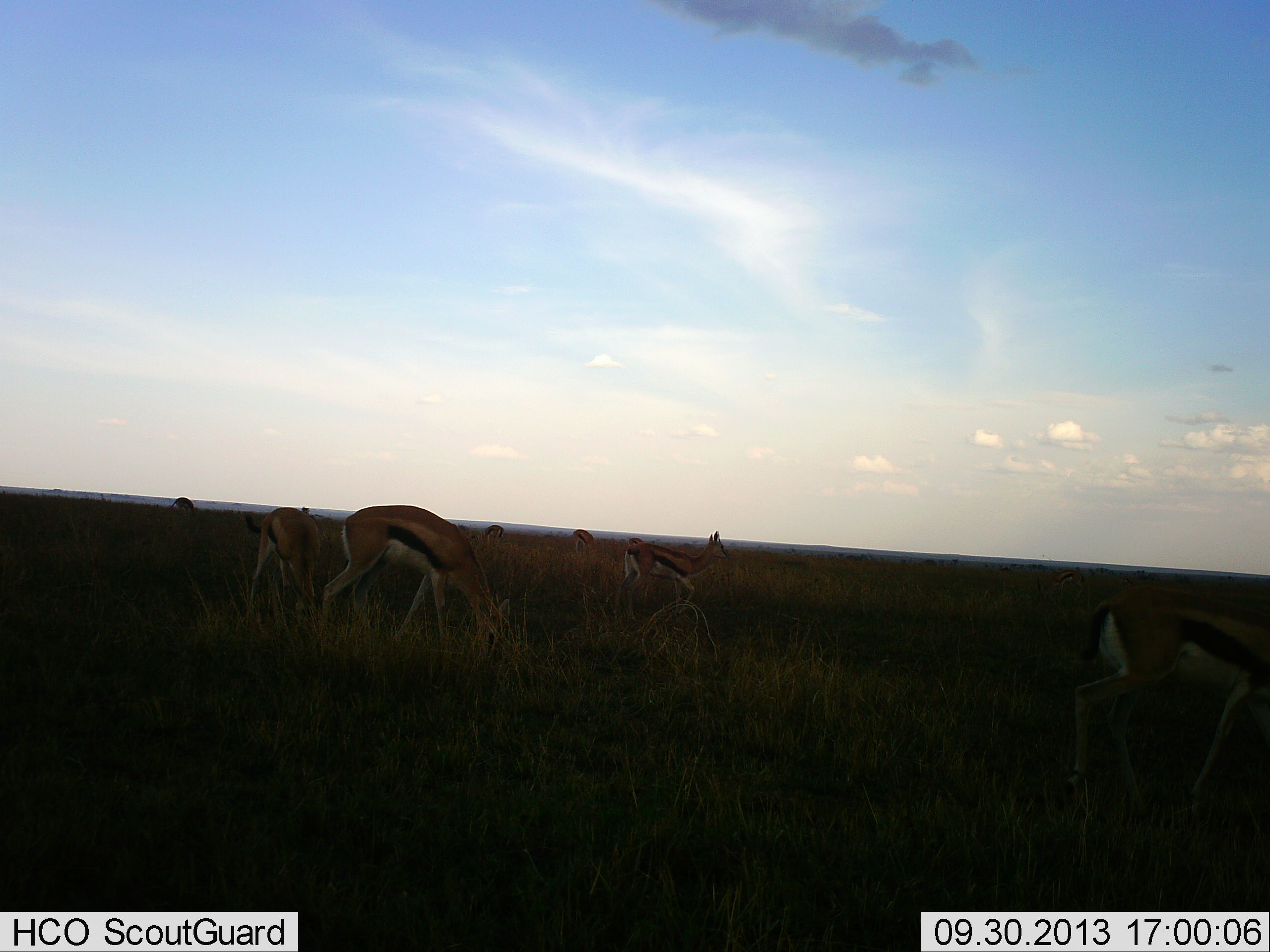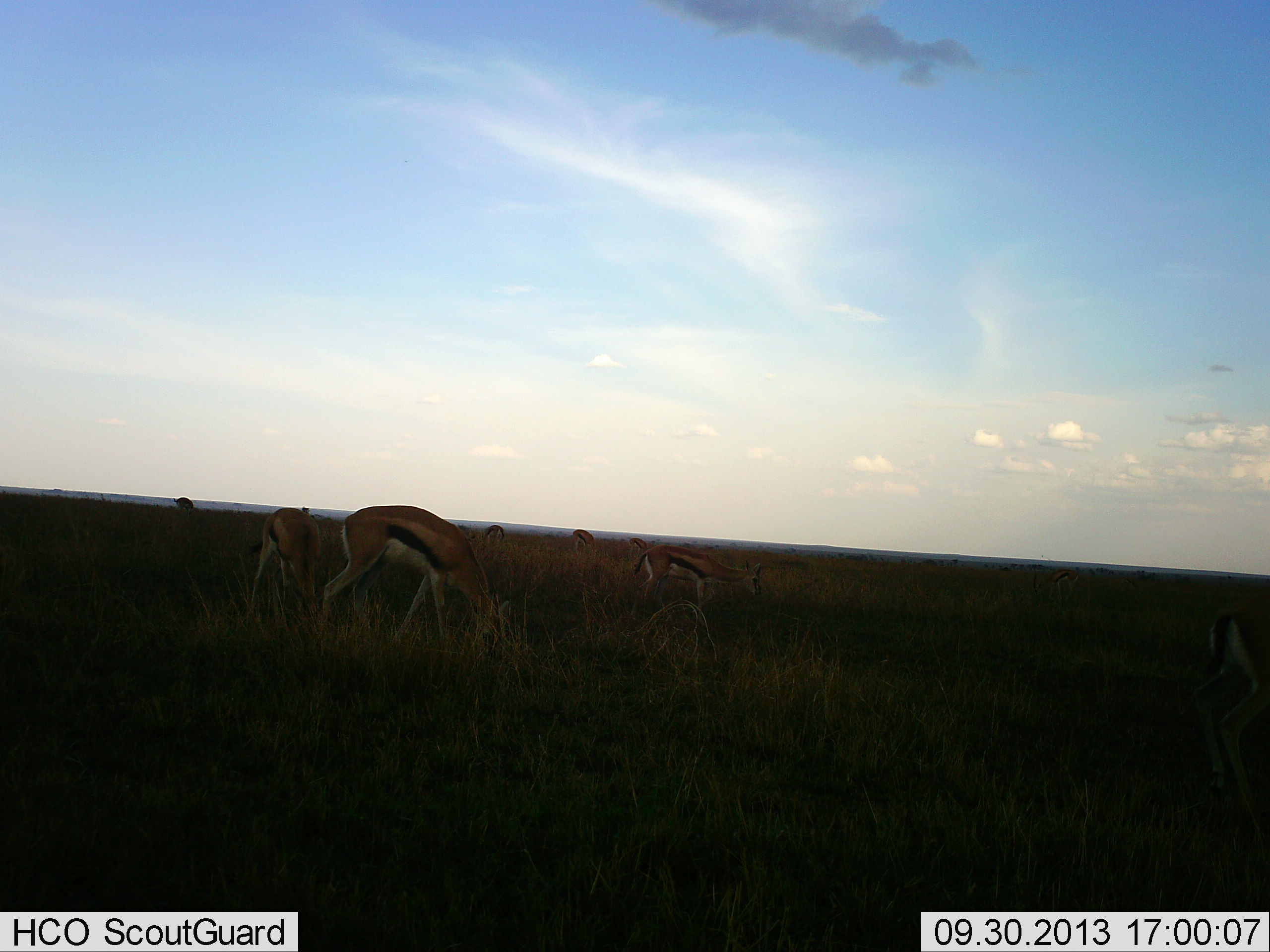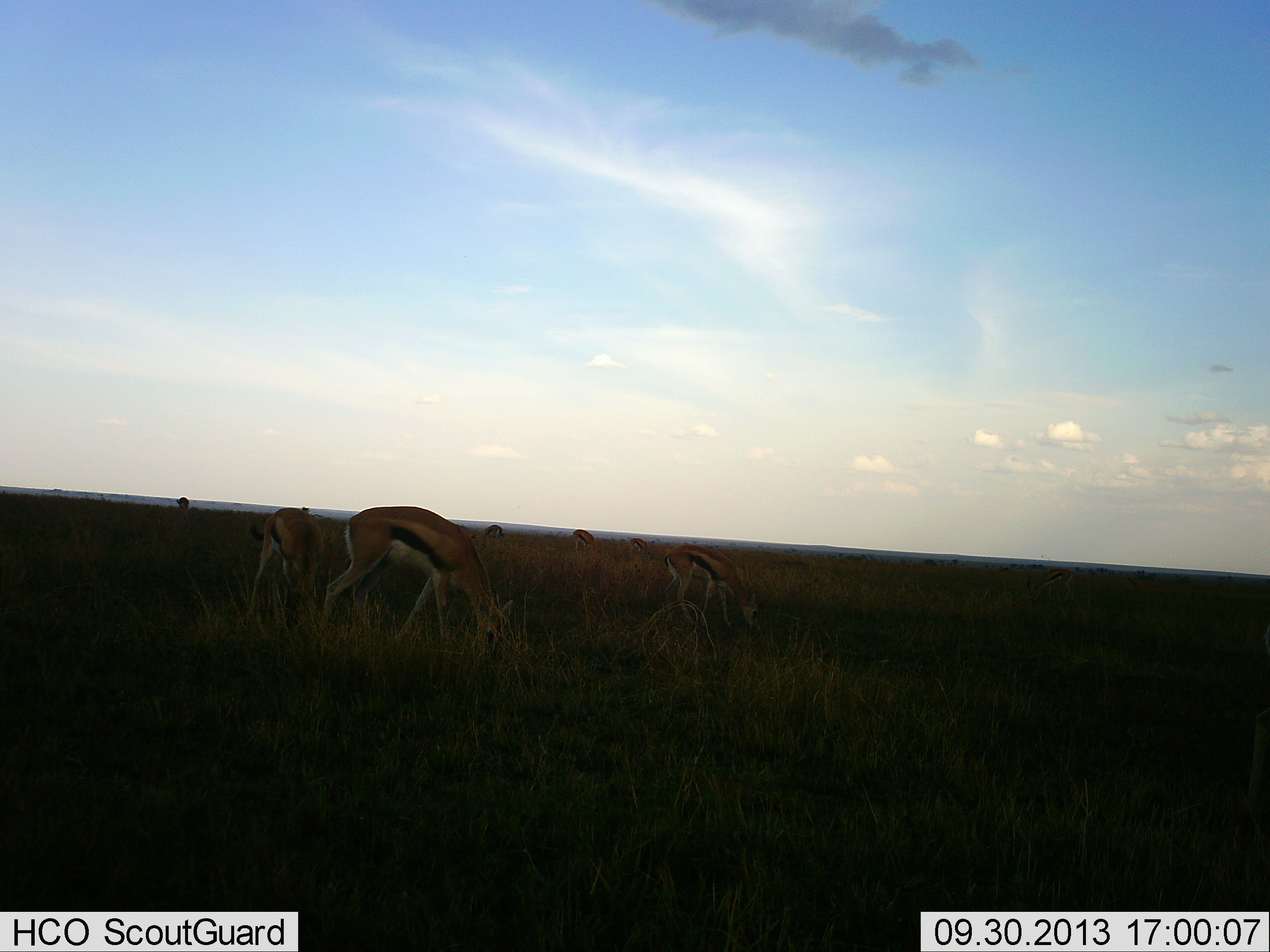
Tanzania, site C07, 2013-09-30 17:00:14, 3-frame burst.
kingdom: Animalia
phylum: Chordata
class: Mammalia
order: Artiodactyla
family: Bovidae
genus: Eudorcas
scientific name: Eudorcas thomsonii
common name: thomson's gazelle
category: gazellethomsons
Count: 8.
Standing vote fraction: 30%.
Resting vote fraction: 0%.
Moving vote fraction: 40%.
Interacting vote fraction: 0%.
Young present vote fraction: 0%.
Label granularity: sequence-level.